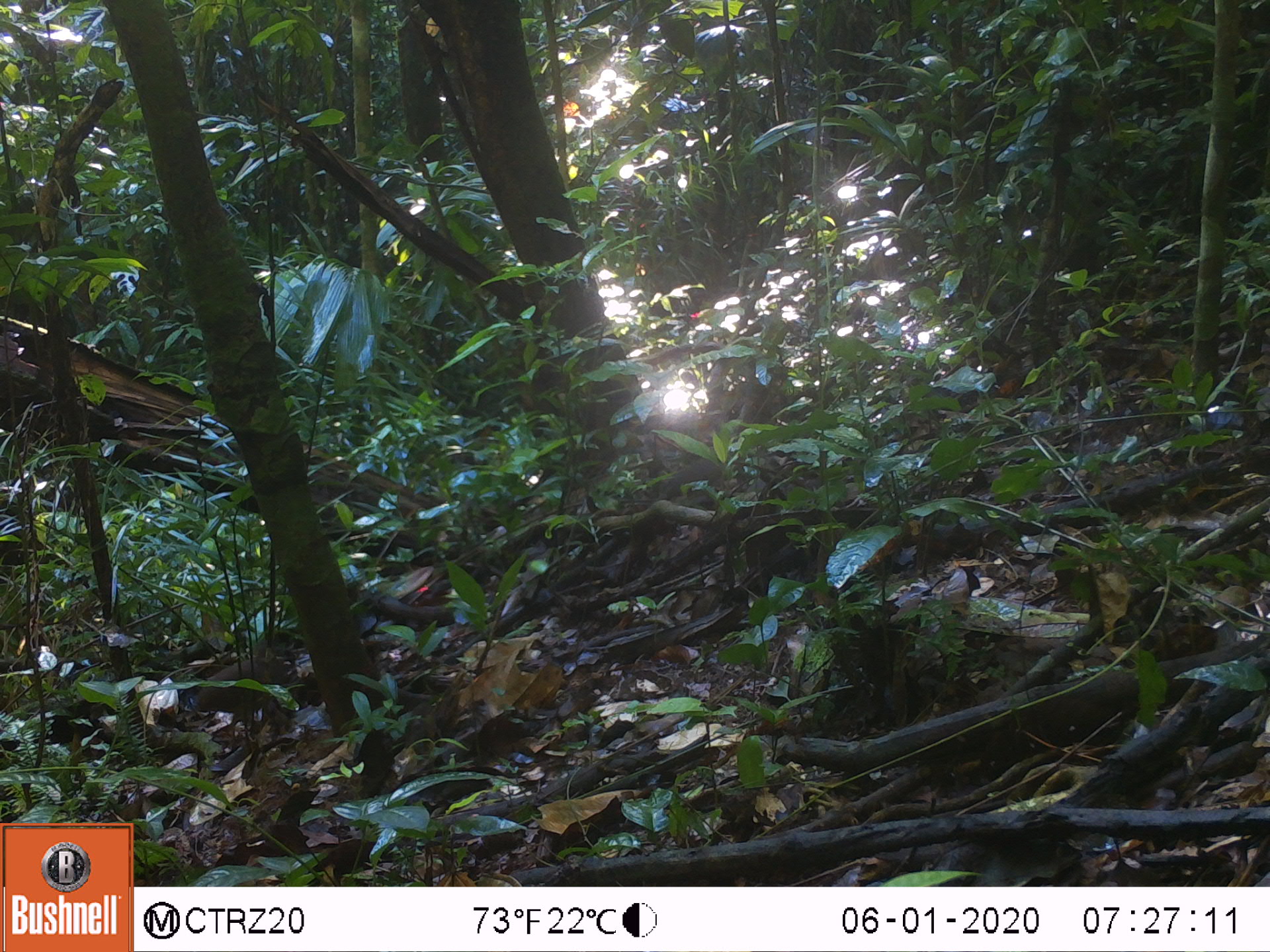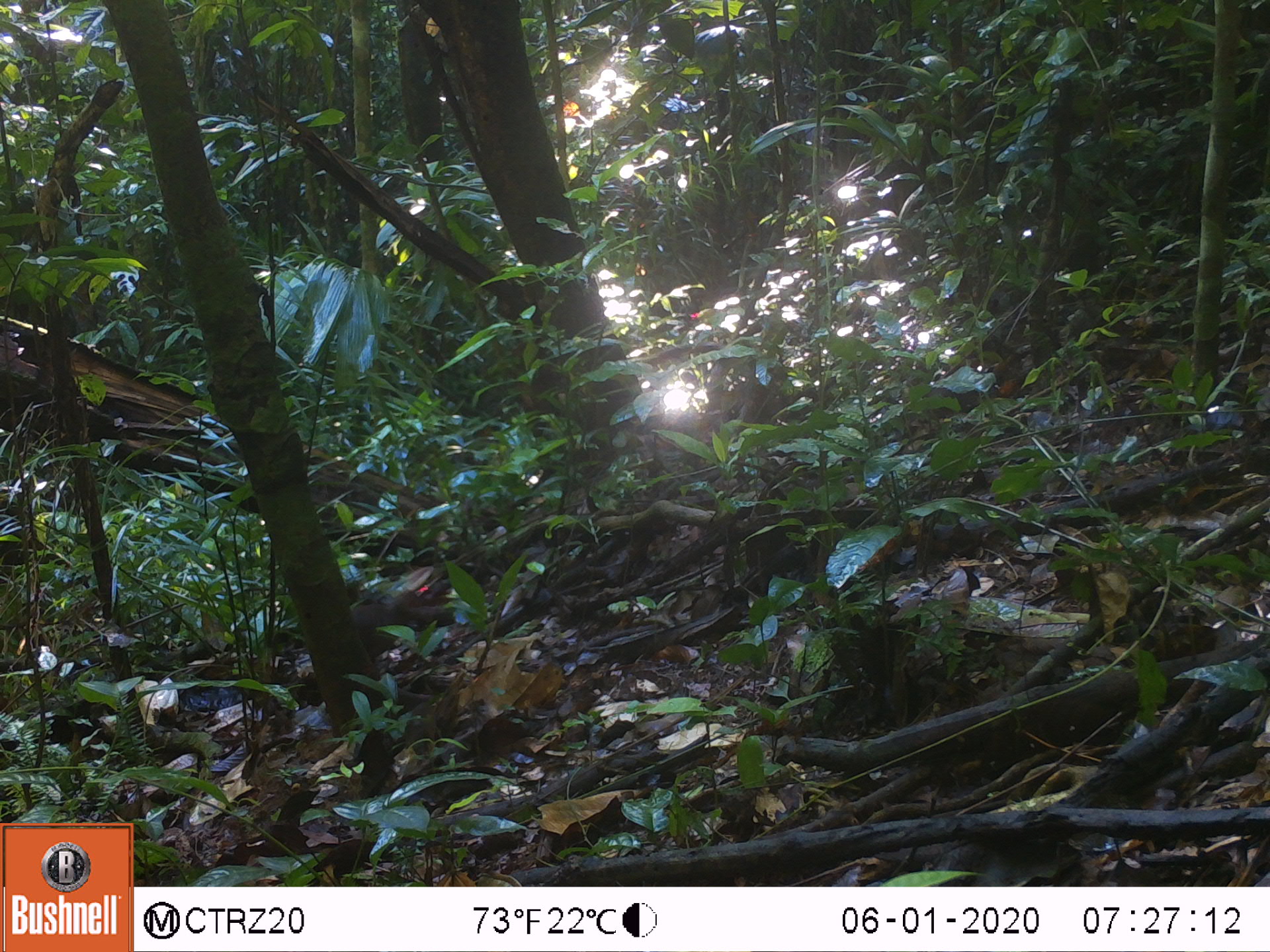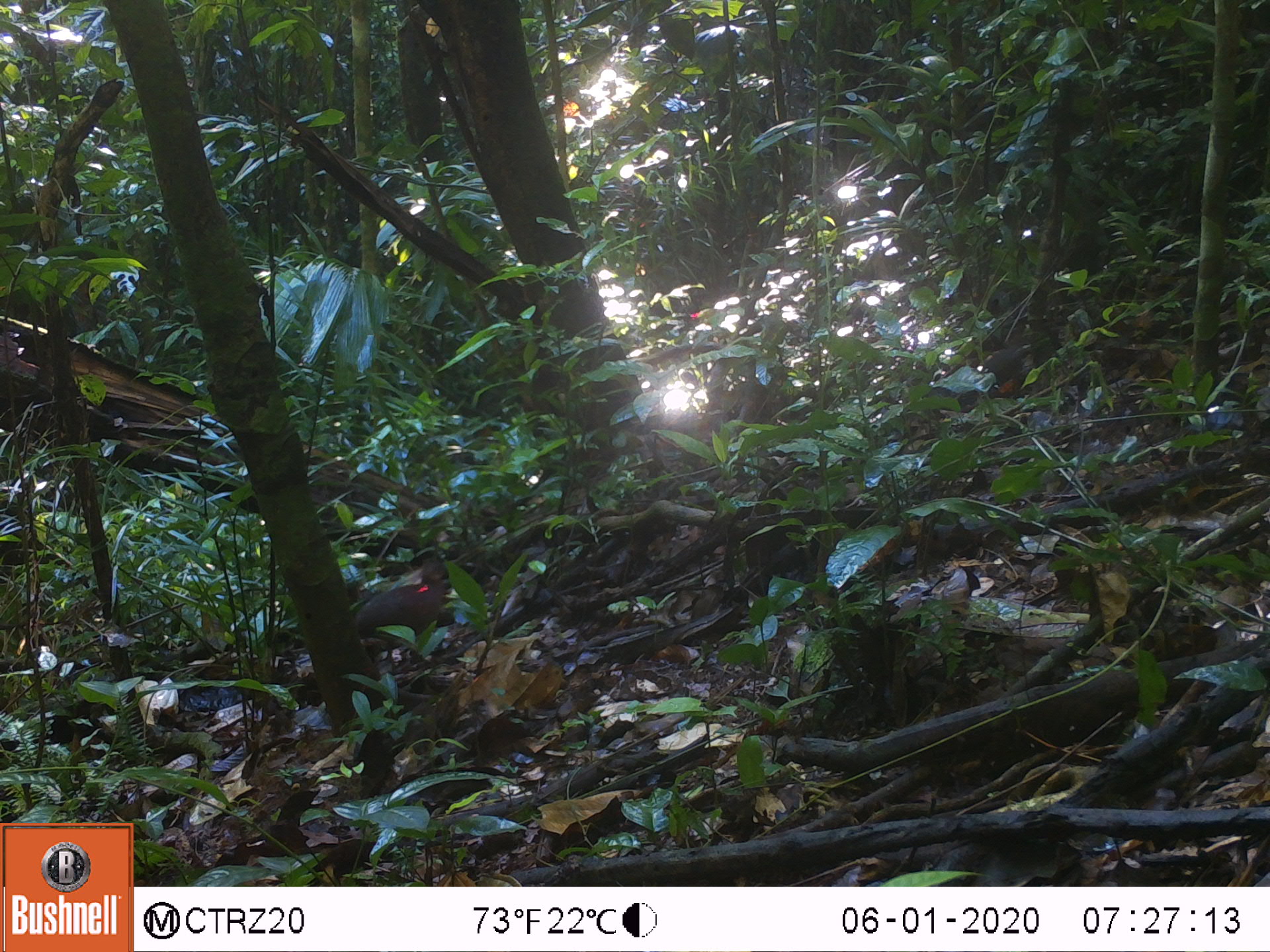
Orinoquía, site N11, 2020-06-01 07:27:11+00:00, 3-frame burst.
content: unidentified animal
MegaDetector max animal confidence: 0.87